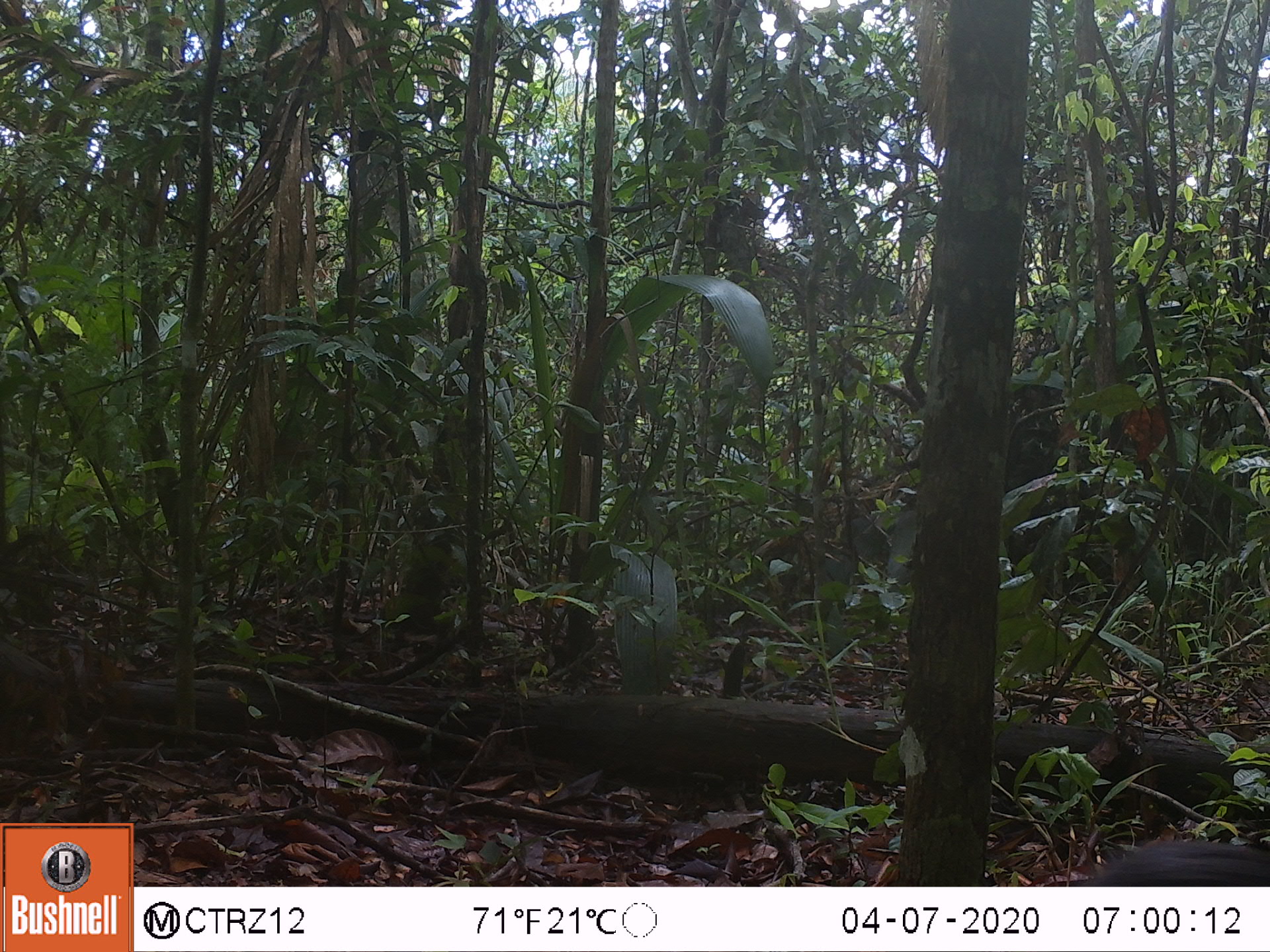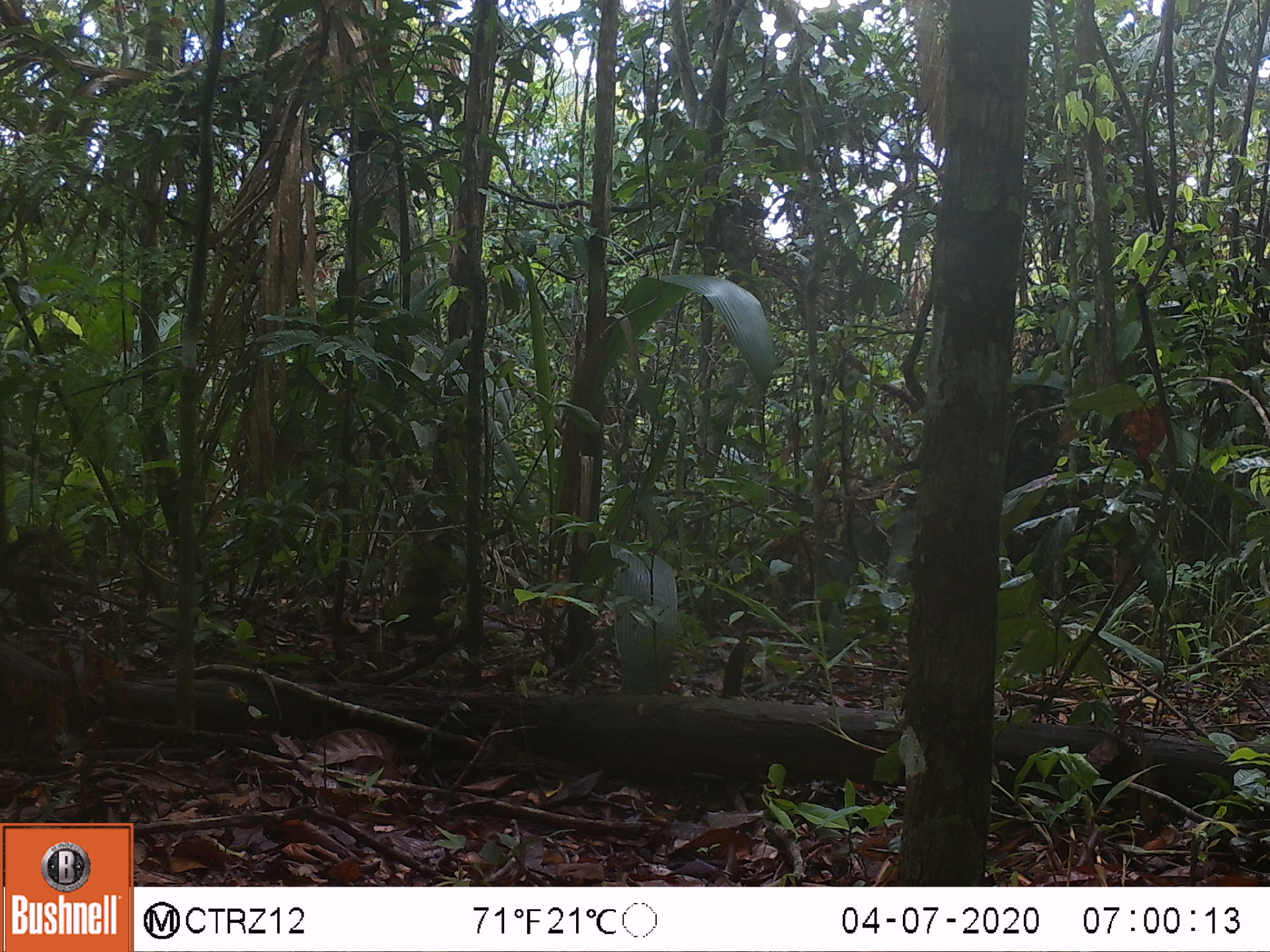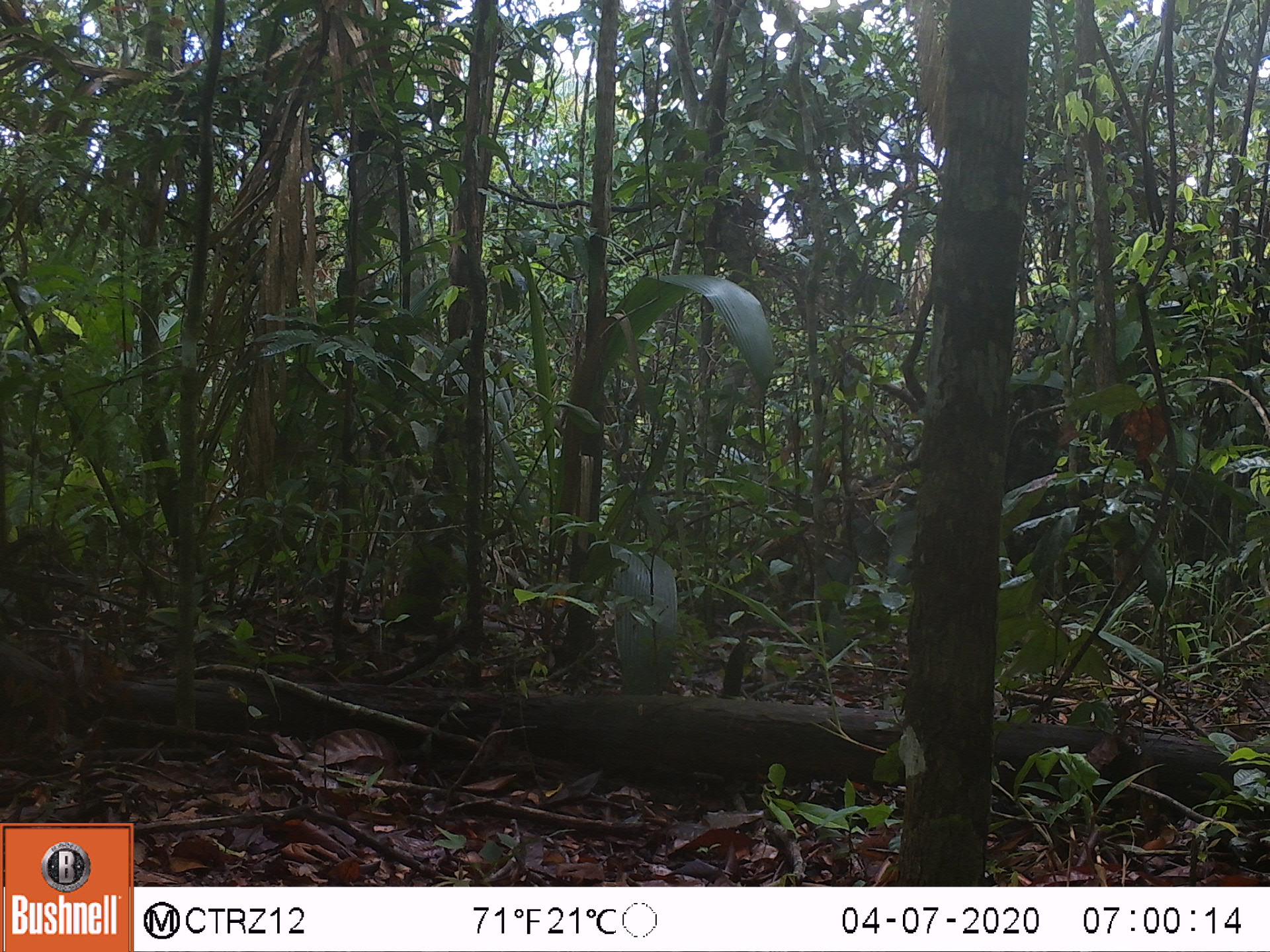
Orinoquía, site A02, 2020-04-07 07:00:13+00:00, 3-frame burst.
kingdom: Animalia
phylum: Chordata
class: Mammalia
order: Rodentia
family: Dasyproctidae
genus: Dasyprocta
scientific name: Dasyprocta fuliginosa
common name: black agouti